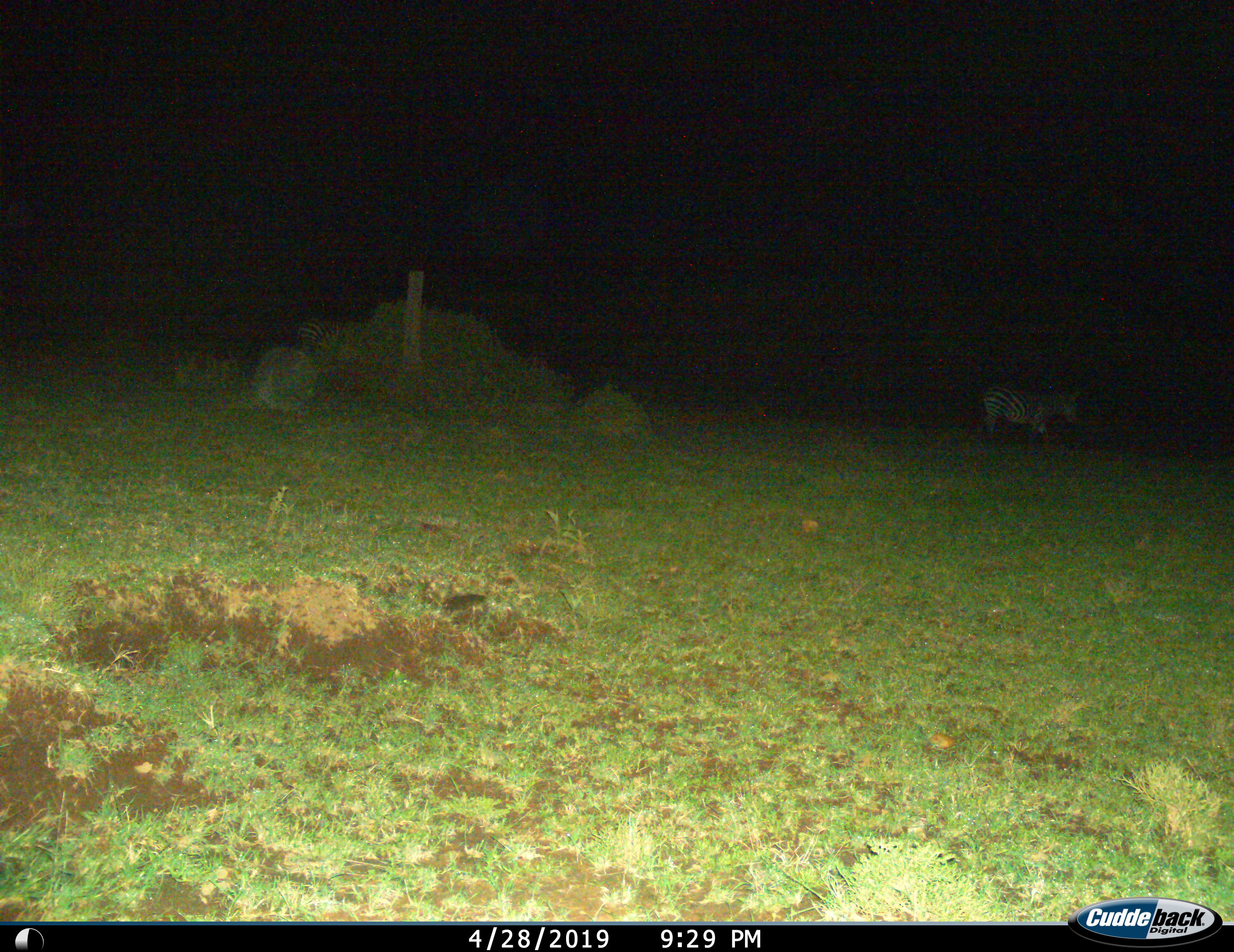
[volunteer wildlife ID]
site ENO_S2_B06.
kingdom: Animalia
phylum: Chordata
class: Mammalia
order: Perissodactyla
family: Equidae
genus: Equus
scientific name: Equus quagga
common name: plains zebra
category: zebraplains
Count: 1.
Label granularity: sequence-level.